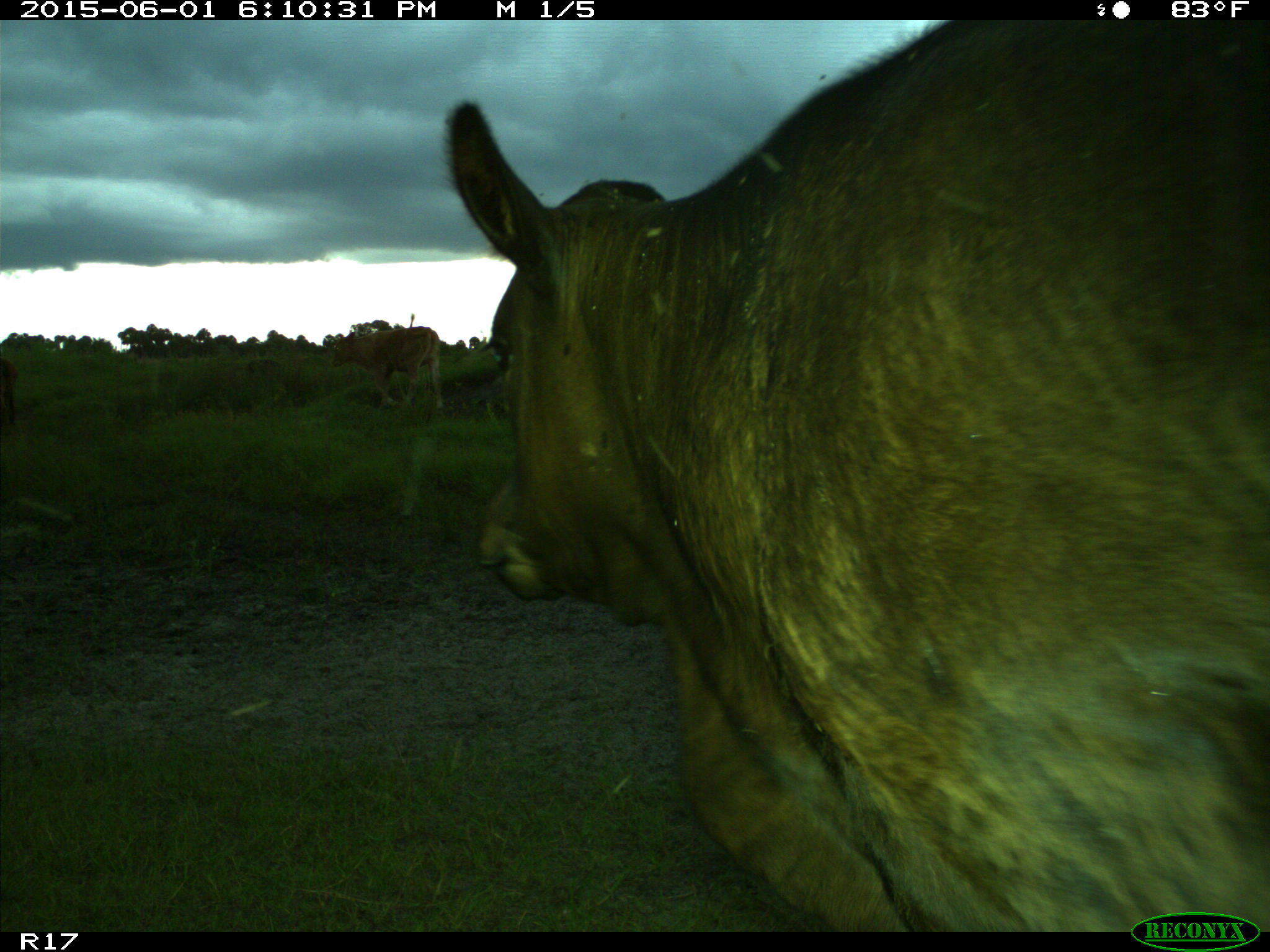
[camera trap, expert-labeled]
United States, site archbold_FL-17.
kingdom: Animalia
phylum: Chordata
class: Mammalia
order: Artiodactyla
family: Bovidae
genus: Bos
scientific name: Bos taurus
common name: domestic cow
Bos taurus (domestic cow).